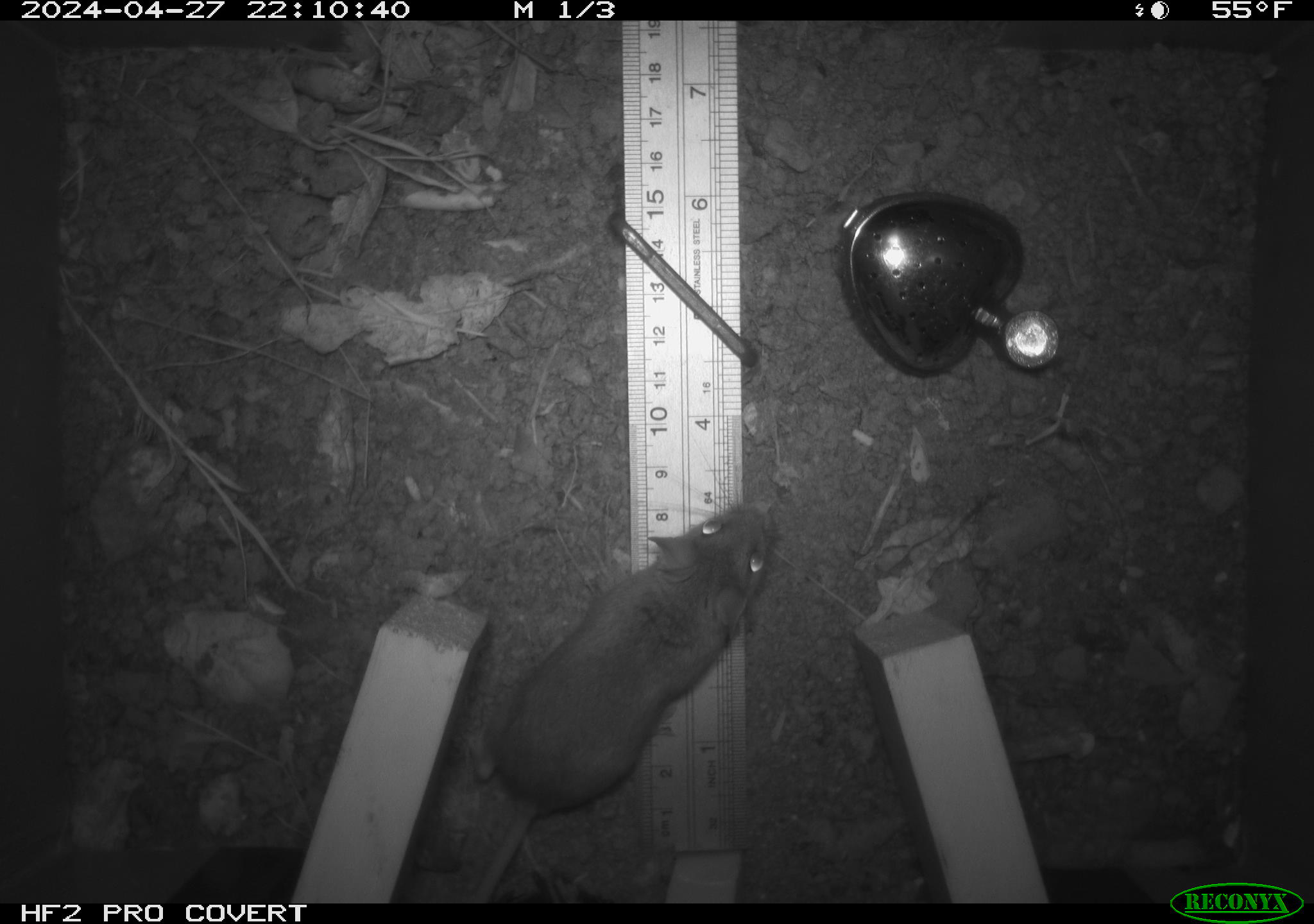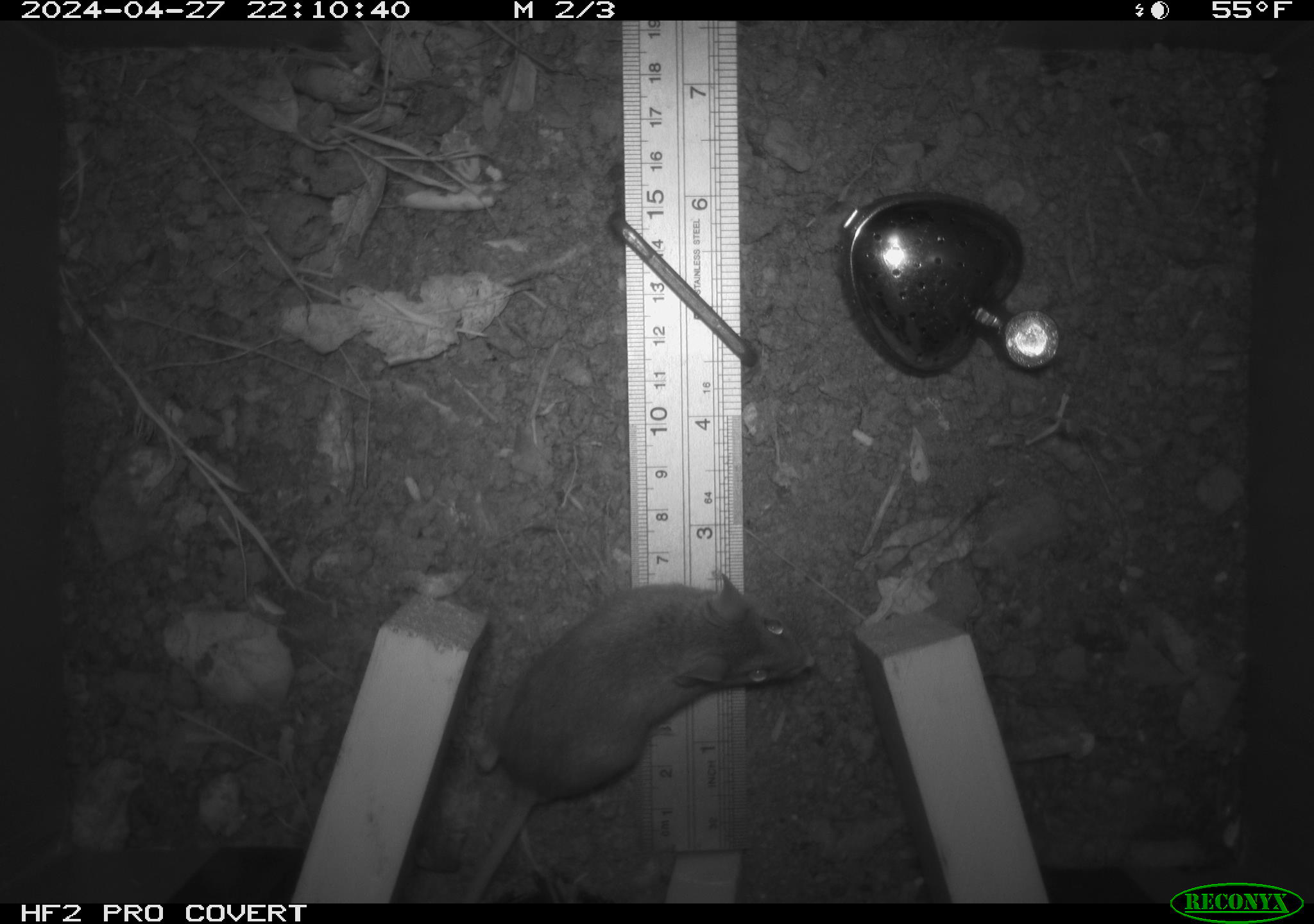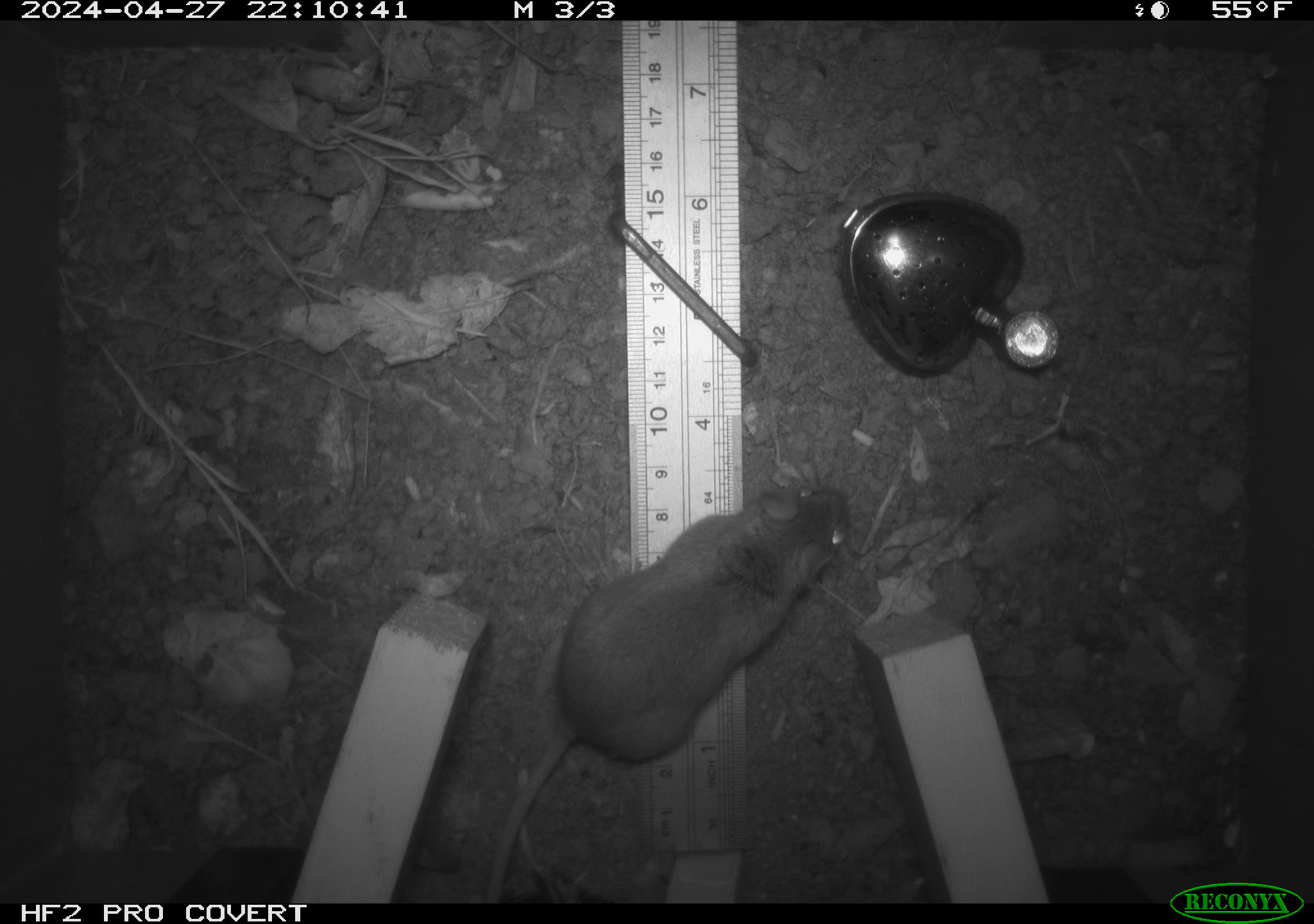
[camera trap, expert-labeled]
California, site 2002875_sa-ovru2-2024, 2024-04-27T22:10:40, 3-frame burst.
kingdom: Animalia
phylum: Chordata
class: Mammalia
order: Rodentia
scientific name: Rodentia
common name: rodent